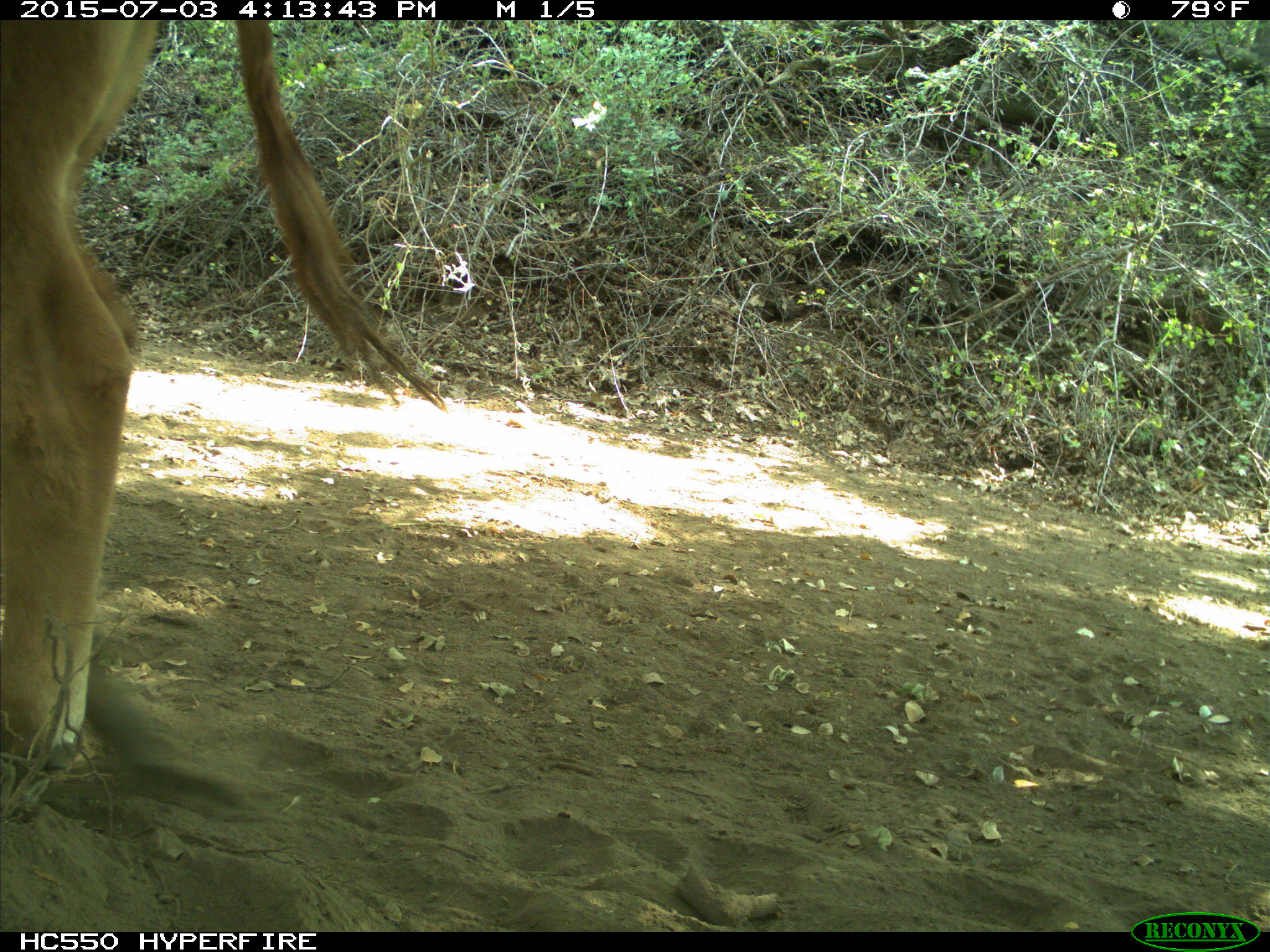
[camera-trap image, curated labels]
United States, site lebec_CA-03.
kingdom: Animalia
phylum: Chordata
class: Mammalia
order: Artiodactyla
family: Bovidae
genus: Bos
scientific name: Bos taurus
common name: domestic cow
Bos taurus (domestic cow).